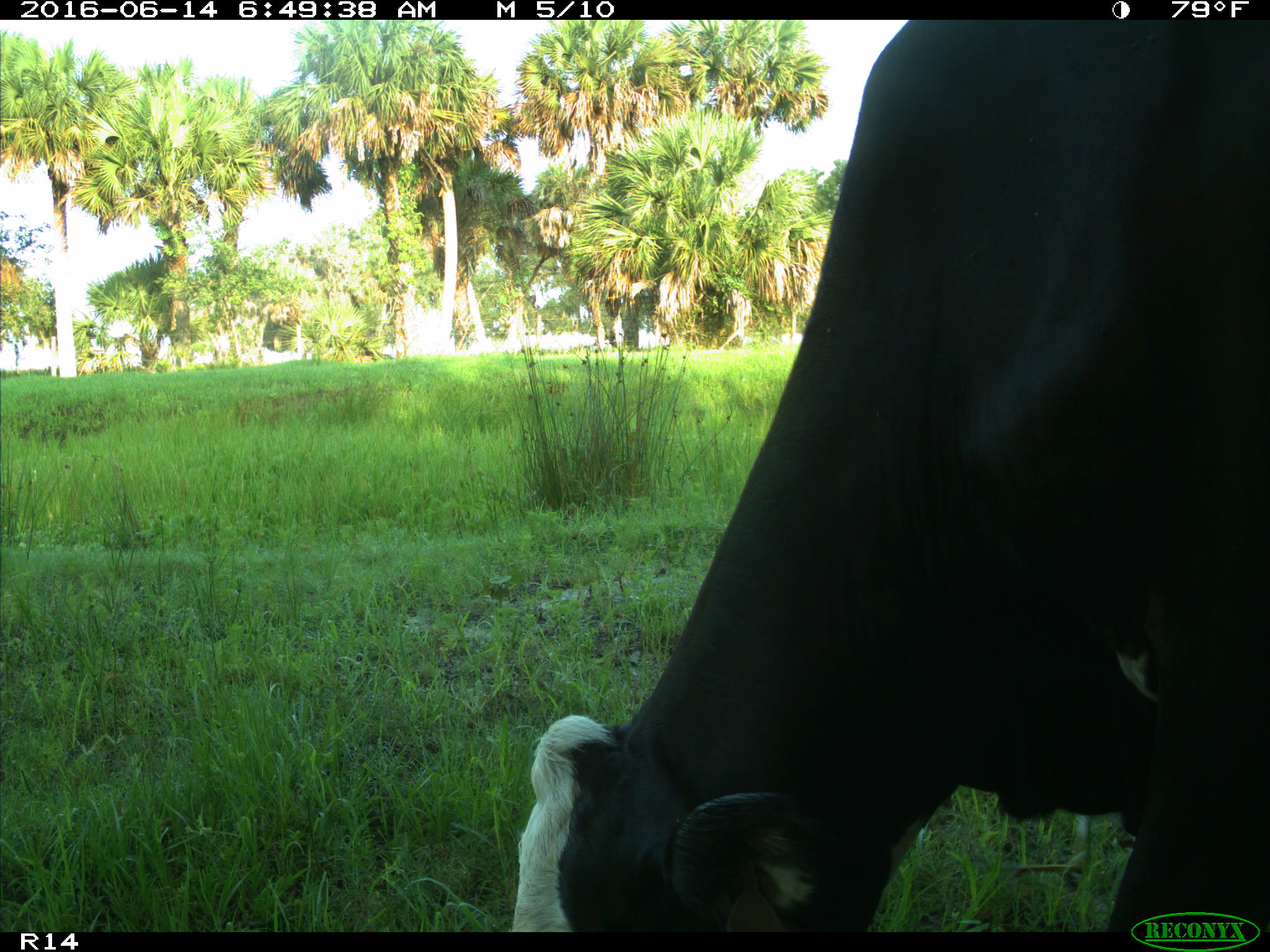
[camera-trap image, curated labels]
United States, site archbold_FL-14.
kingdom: Animalia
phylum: Chordata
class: Mammalia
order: Artiodactyla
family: Bovidae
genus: Bos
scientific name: Bos taurus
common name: domestic cow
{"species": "Bos taurus (domestic cow)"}